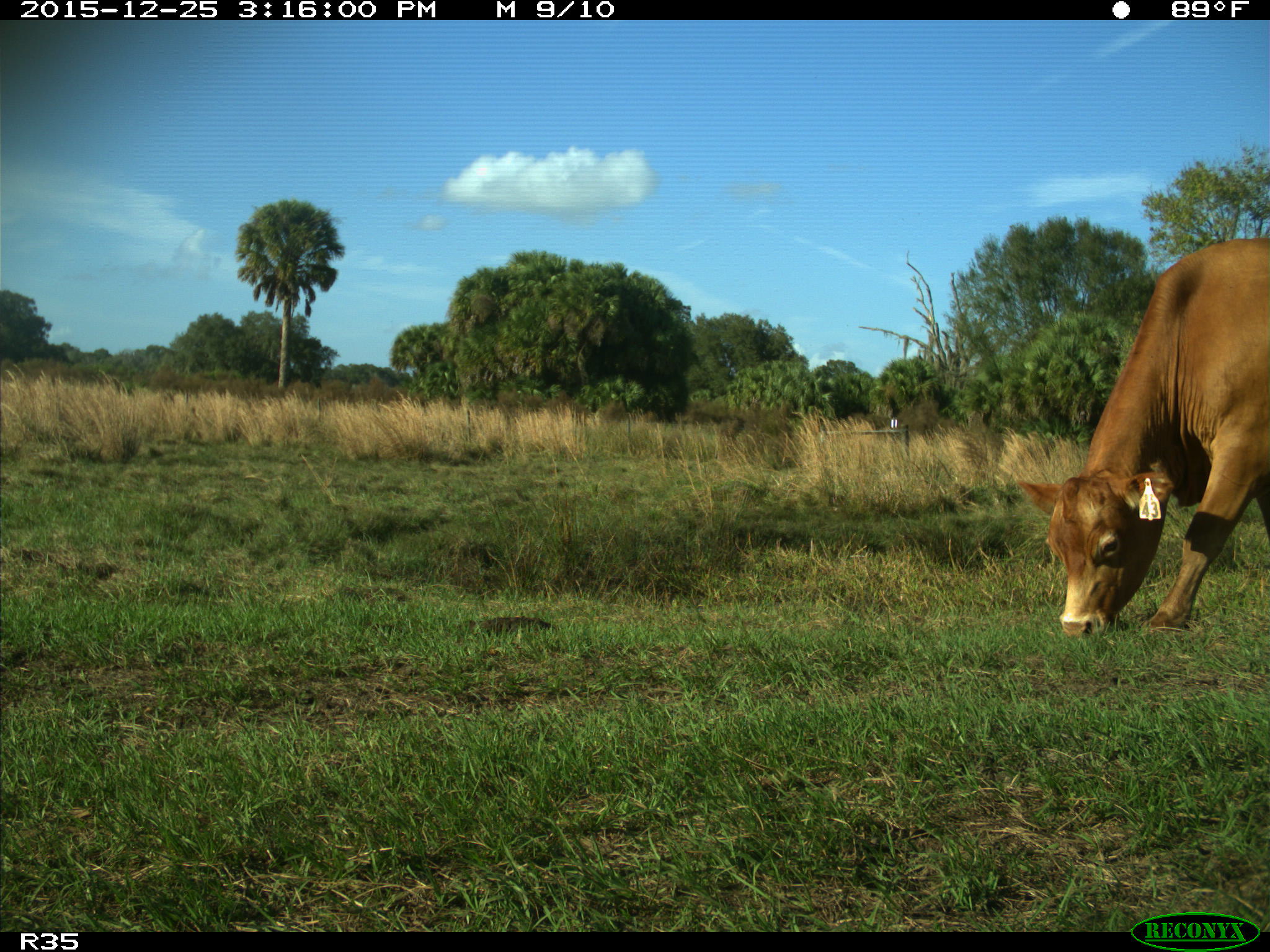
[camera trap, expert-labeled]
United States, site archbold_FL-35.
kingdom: Animalia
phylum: Chordata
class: Mammalia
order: Artiodactyla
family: Bovidae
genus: Bos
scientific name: Bos taurus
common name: domestic cow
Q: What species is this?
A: Bos taurus (domestic cow).